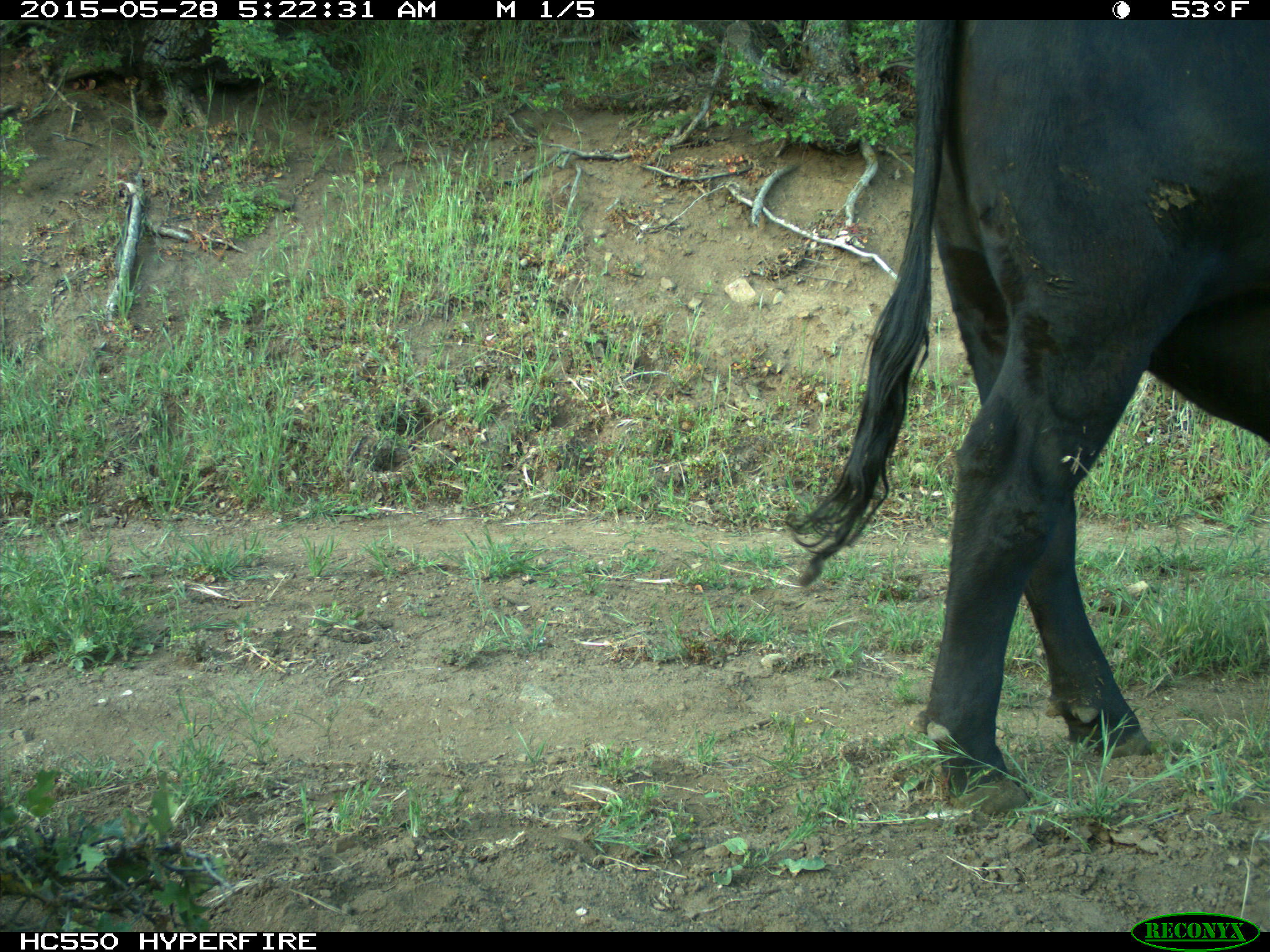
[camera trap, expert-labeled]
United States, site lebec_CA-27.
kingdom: Animalia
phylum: Chordata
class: Mammalia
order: Artiodactyla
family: Bovidae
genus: Bos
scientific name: Bos taurus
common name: domestic cow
Bos taurus (domestic cow).